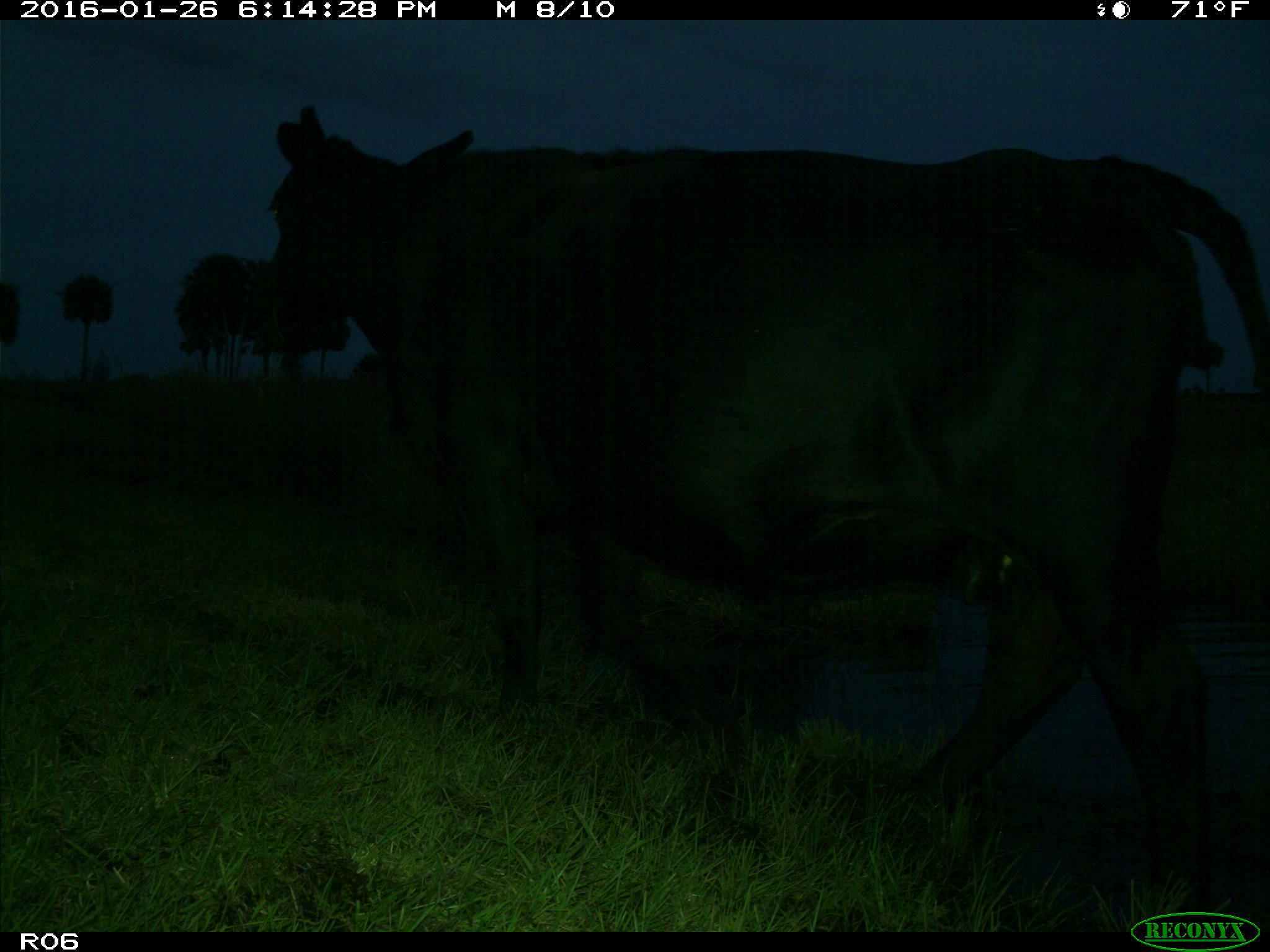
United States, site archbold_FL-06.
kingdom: Animalia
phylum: Chordata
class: Mammalia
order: Artiodactyla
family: Bovidae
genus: Bos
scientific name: Bos taurus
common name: domestic cow